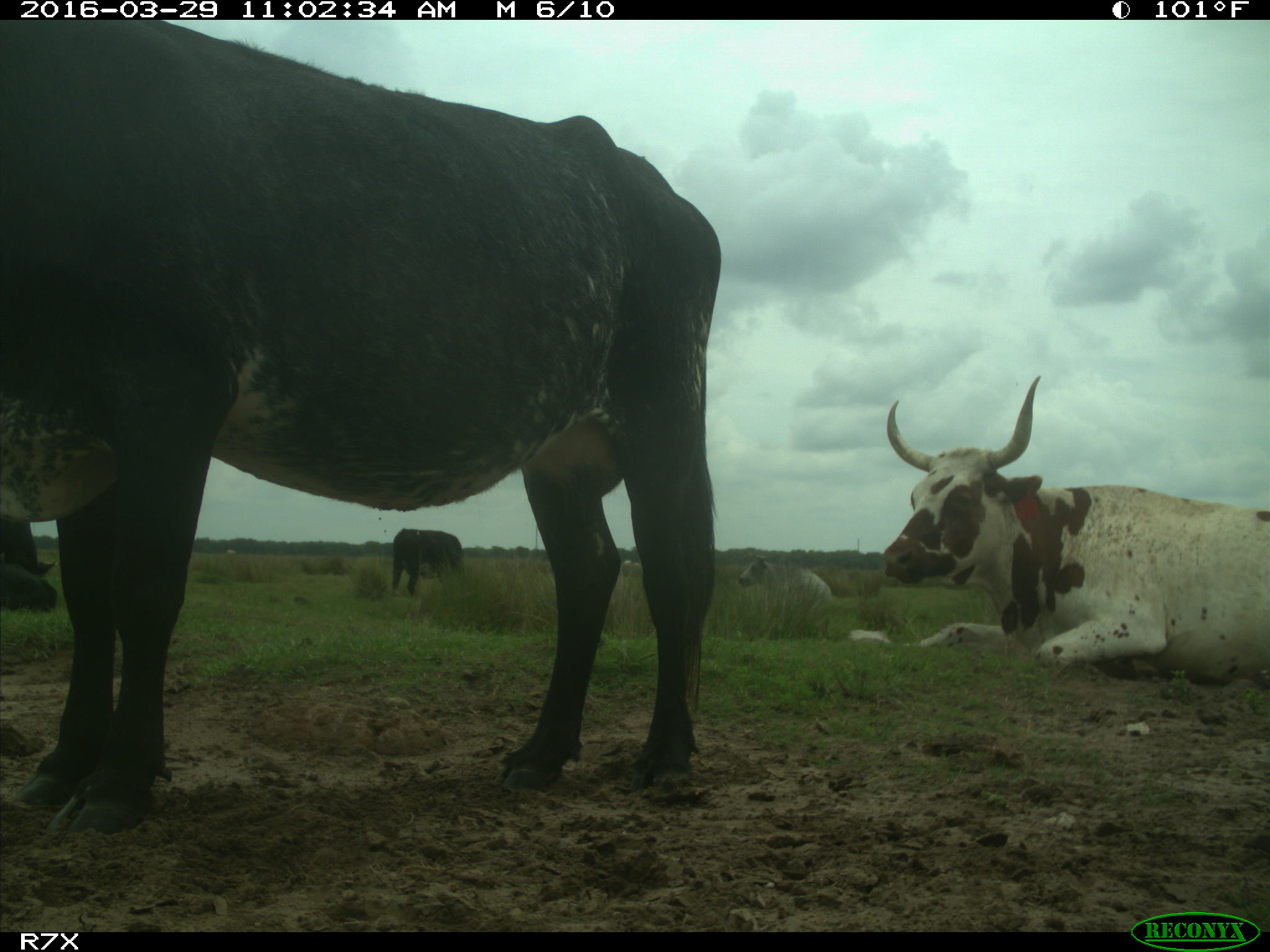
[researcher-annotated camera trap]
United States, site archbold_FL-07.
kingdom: Animalia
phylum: Chordata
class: Mammalia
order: Artiodactyla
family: Bovidae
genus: Bos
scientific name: Bos taurus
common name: domestic cow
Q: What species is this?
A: Bos taurus (domestic cow).